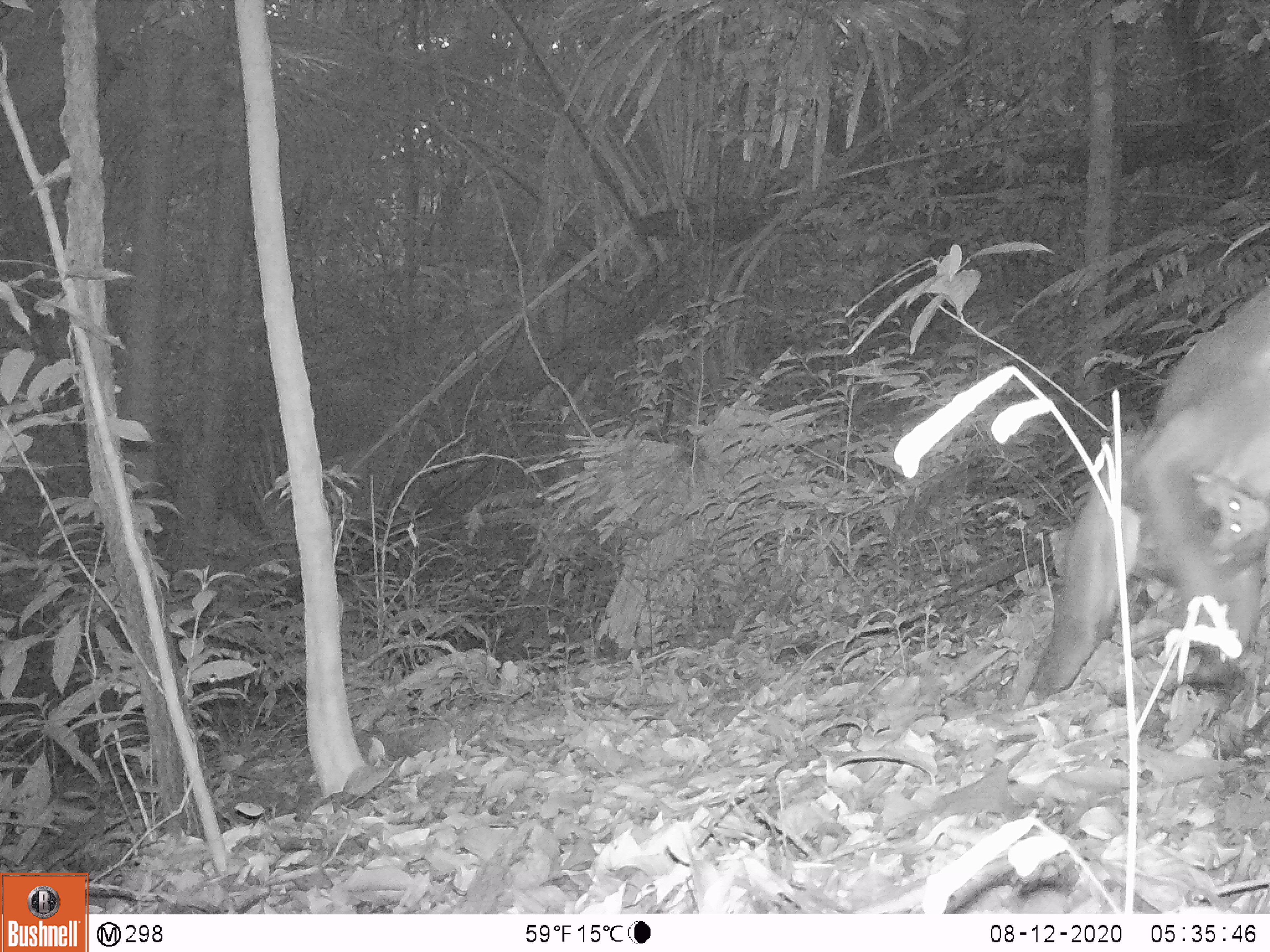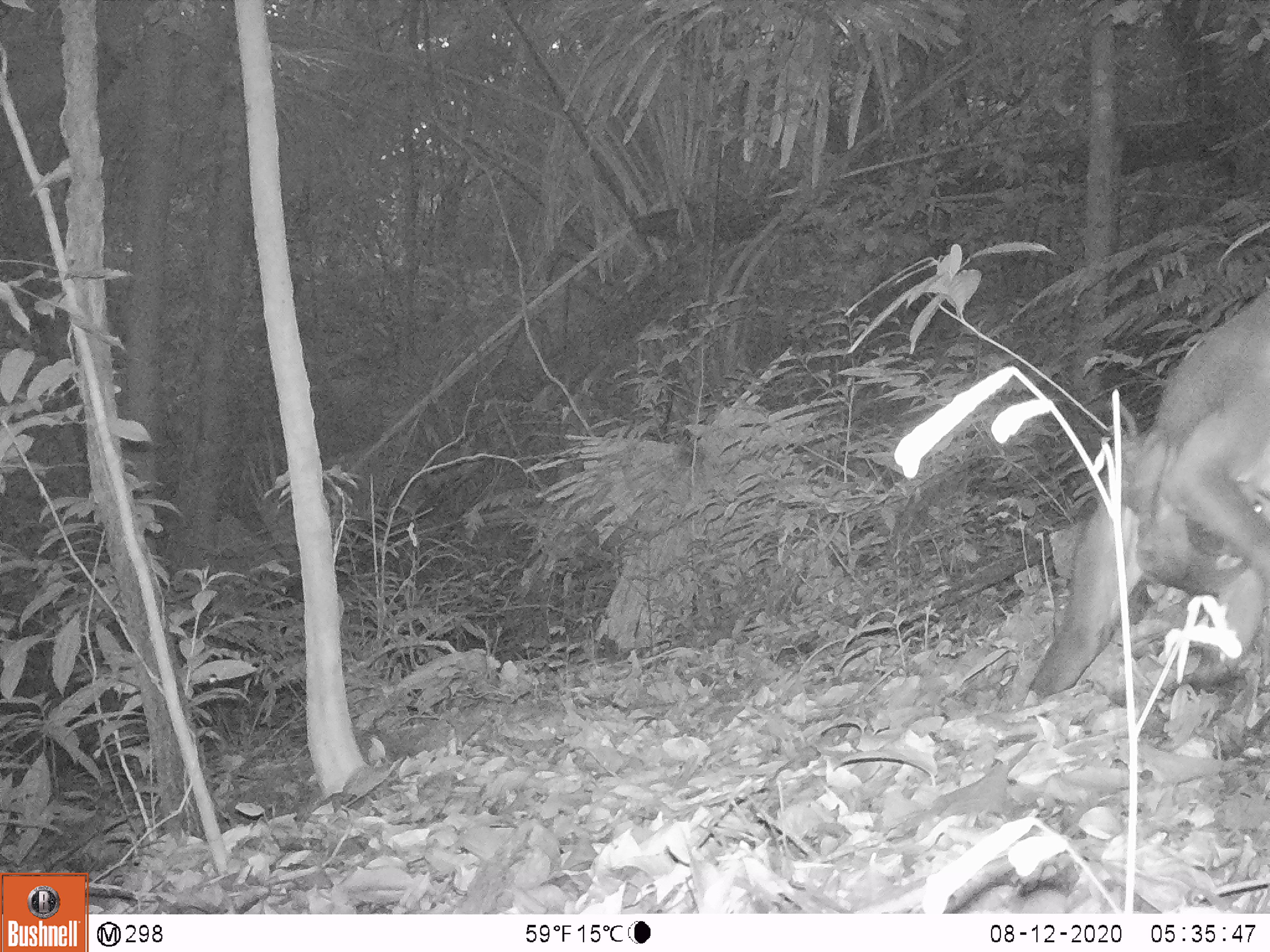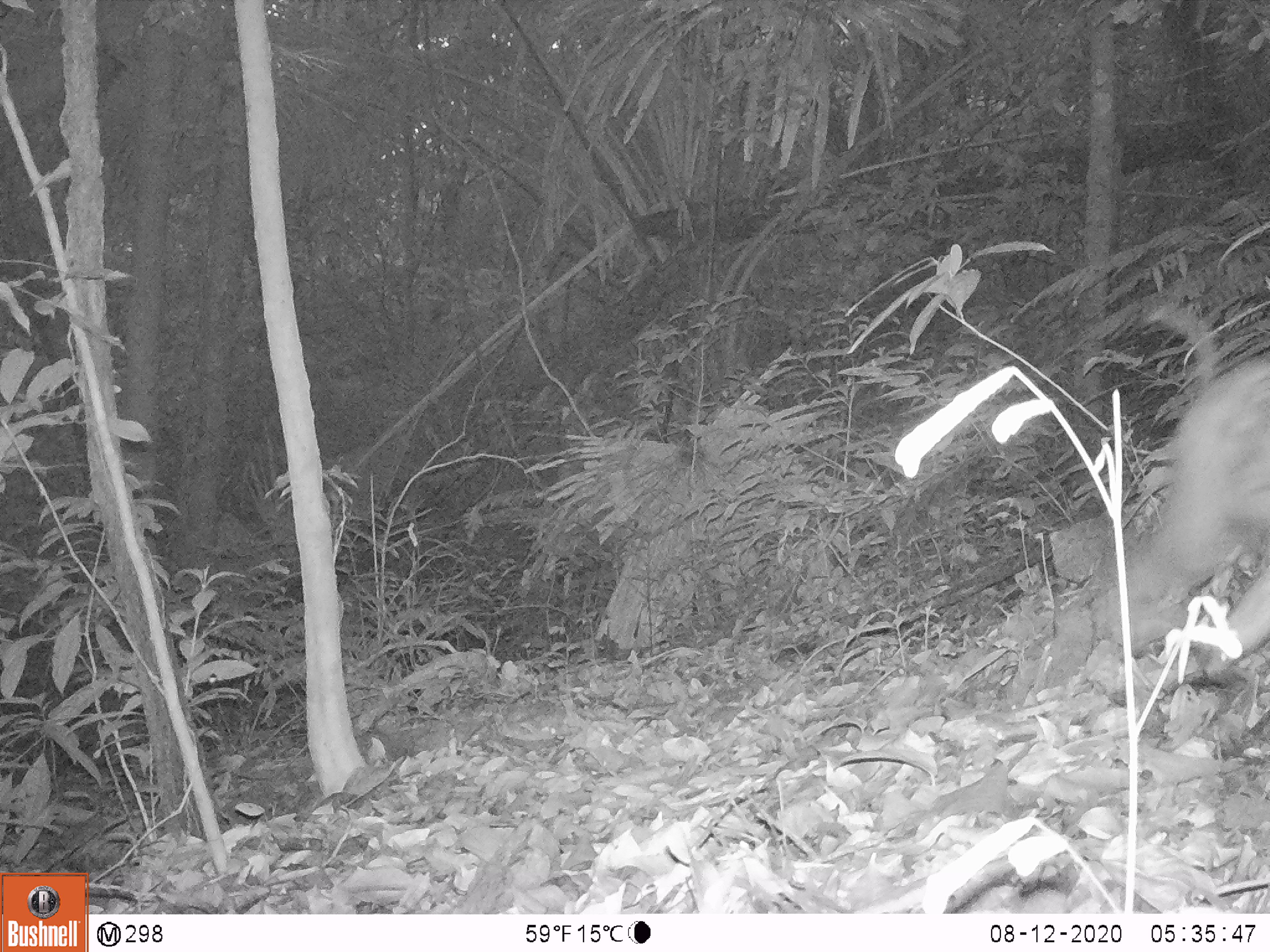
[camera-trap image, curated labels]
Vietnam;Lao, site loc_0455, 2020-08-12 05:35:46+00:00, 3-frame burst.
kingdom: Animalia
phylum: Chordata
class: Mammalia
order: Primates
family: Cercopithecidae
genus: Macaca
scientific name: Macaca nemestrina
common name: pig-tailed macaque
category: pig tailed macaque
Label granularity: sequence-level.